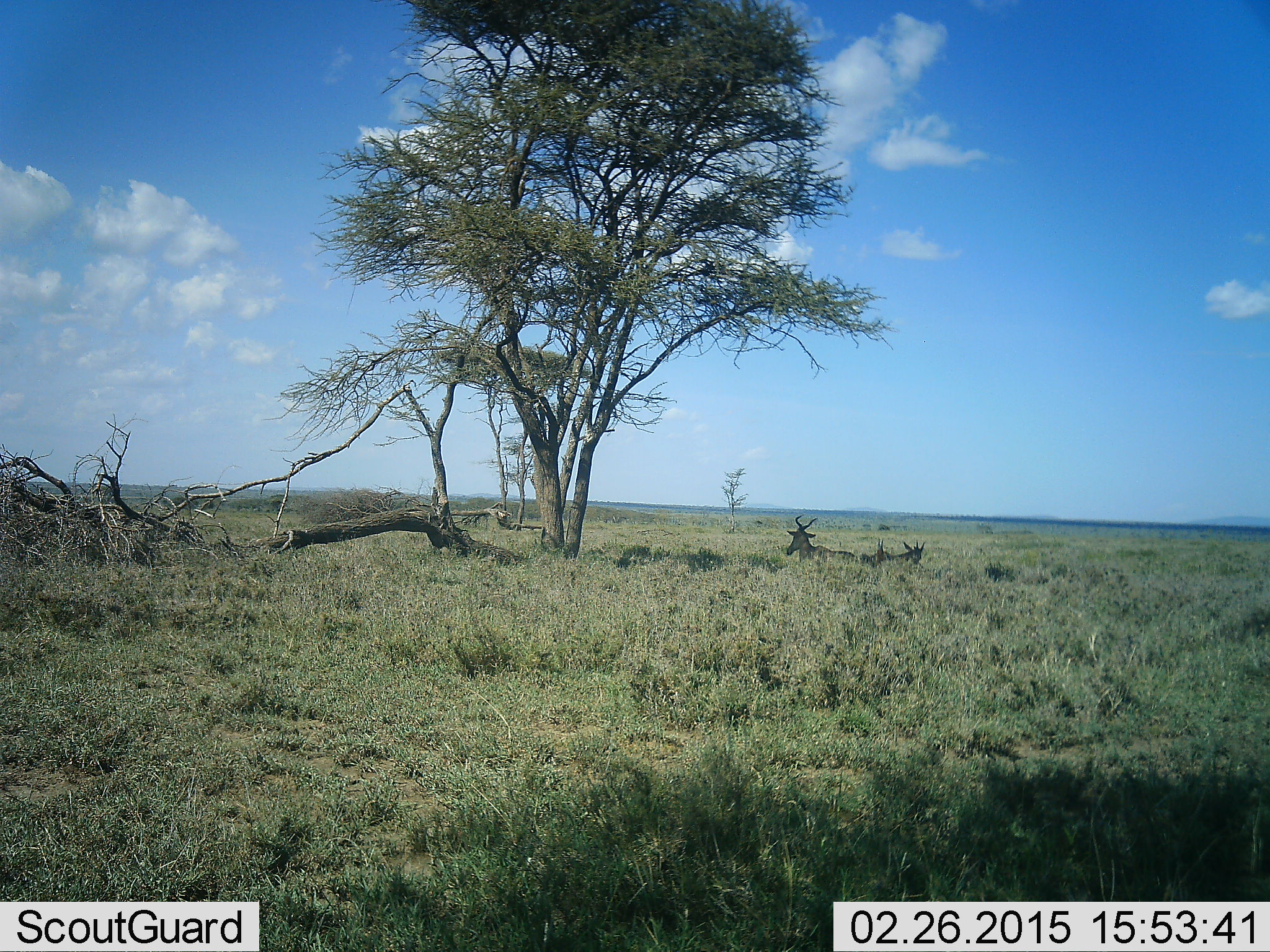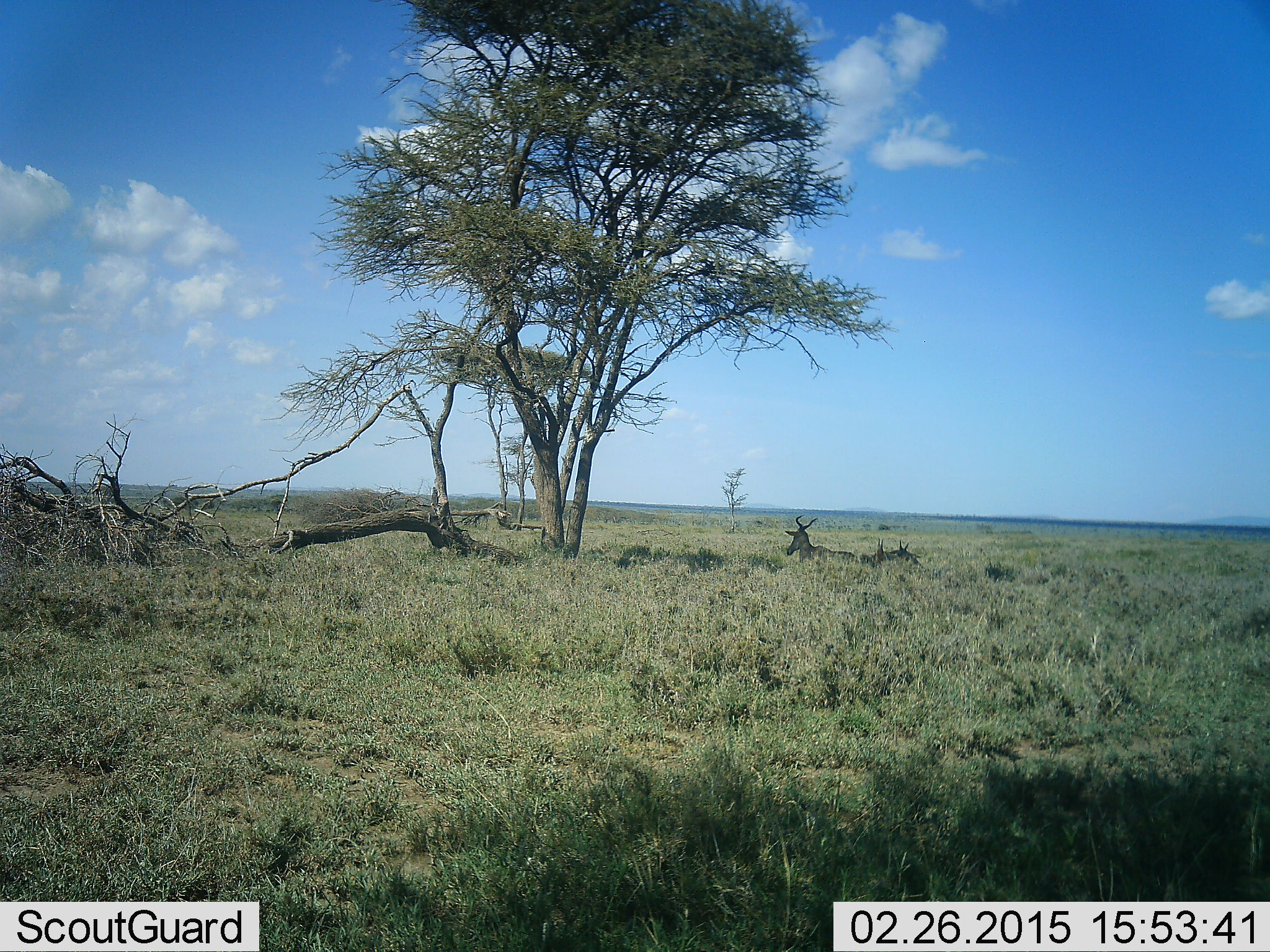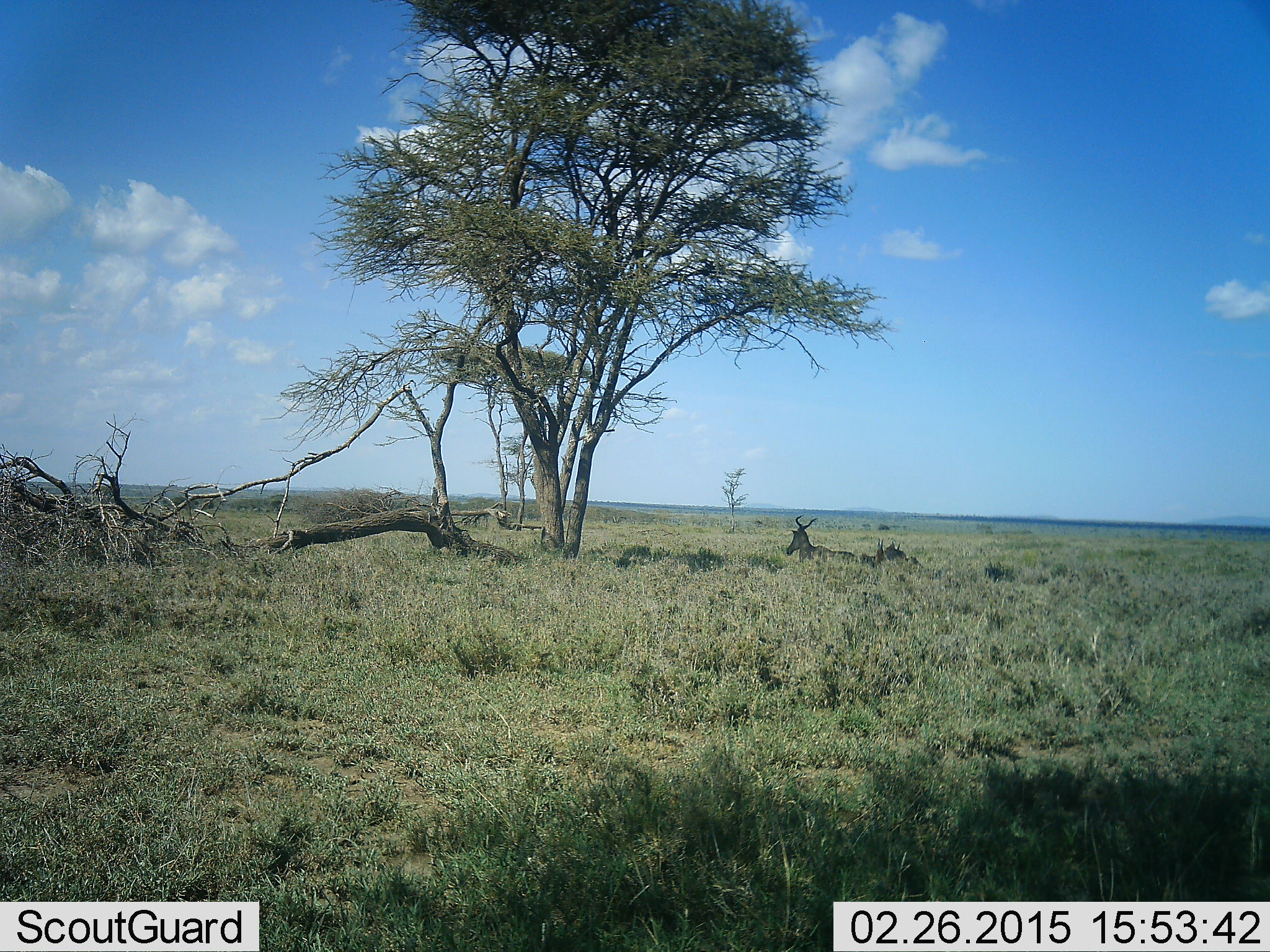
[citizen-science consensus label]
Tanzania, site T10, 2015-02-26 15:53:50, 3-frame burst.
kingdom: Animalia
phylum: Chordata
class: Mammalia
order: Artiodactyla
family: Bovidae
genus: Alcelaphus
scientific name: Alcelaphus buselaphus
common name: hartebeest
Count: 2.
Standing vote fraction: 20%.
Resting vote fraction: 80%.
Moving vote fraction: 10%.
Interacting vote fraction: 0%.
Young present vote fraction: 10%.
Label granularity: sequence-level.